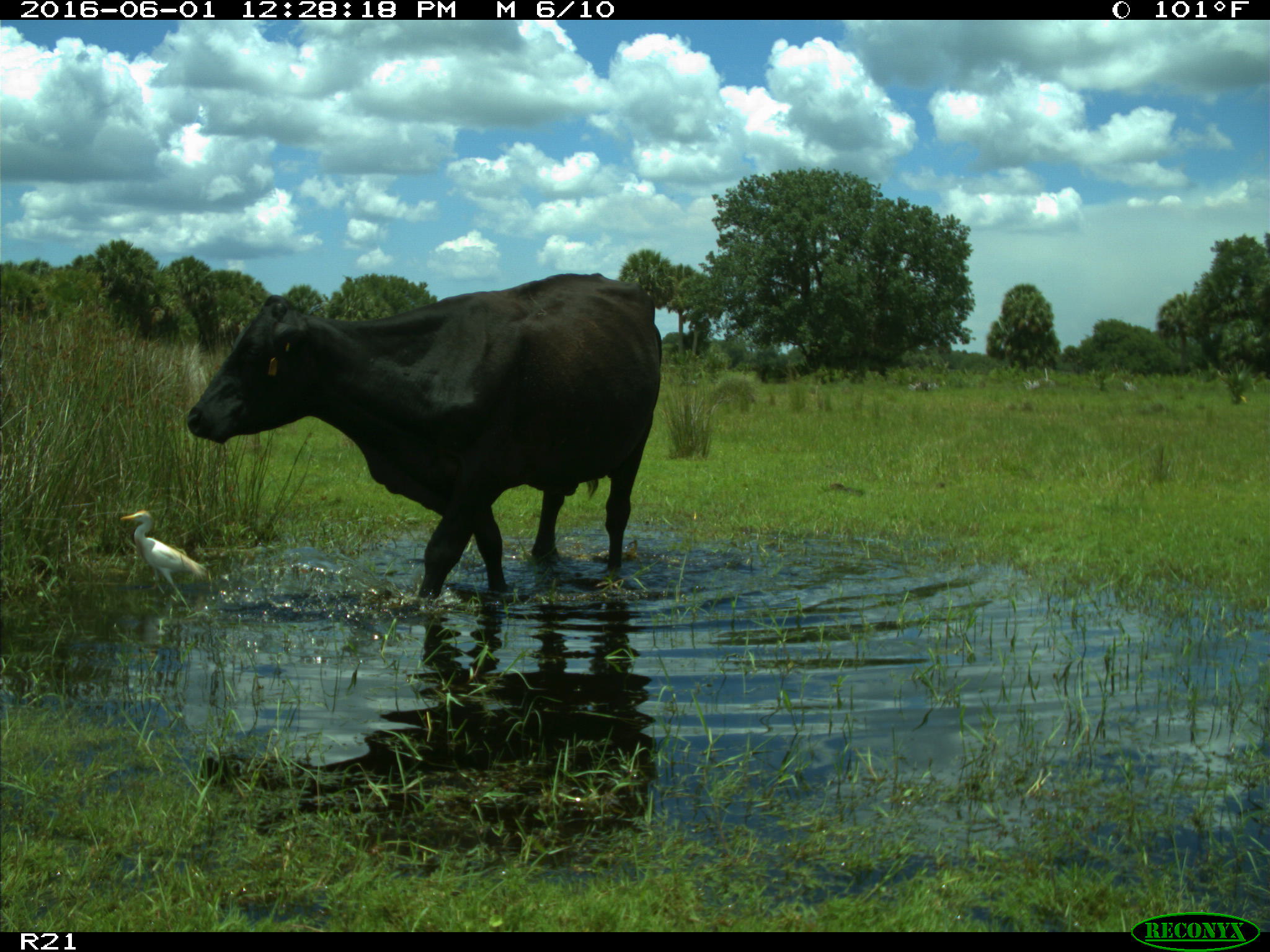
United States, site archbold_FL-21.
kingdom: Animalia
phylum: Chordata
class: Mammalia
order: Artiodactyla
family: Bovidae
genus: Bos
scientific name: Bos taurus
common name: domestic cow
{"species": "Bos taurus (domestic cow)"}